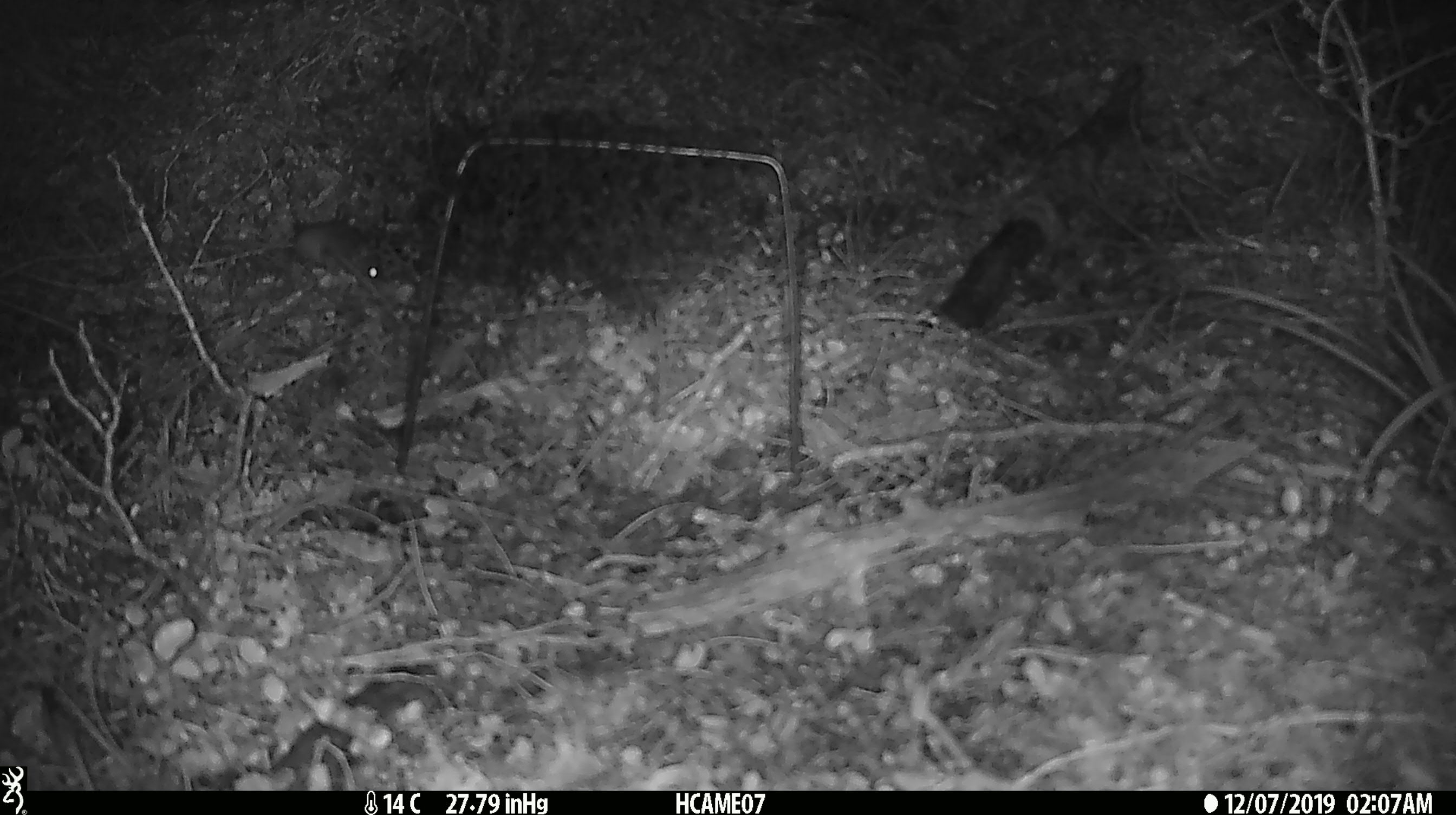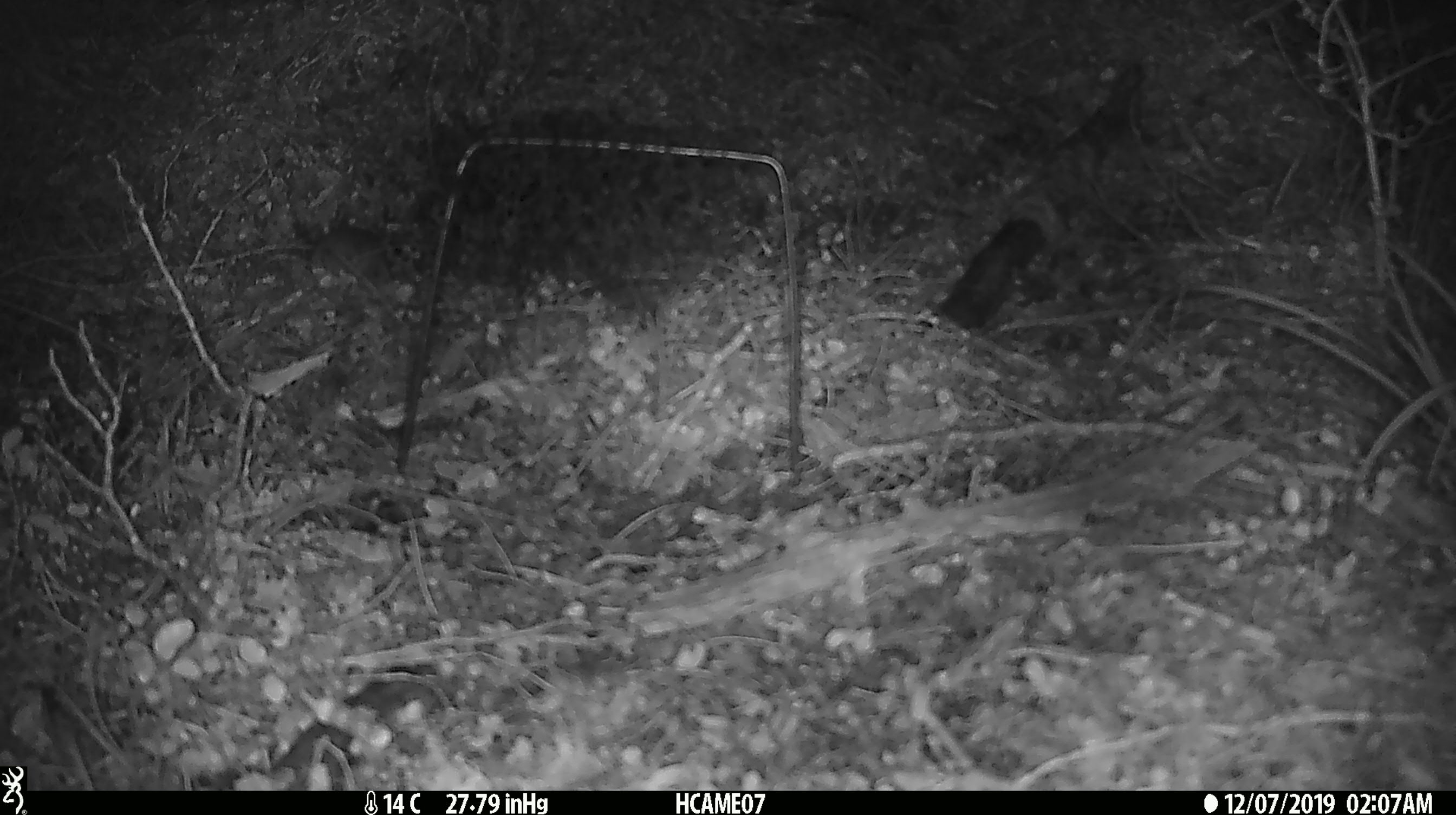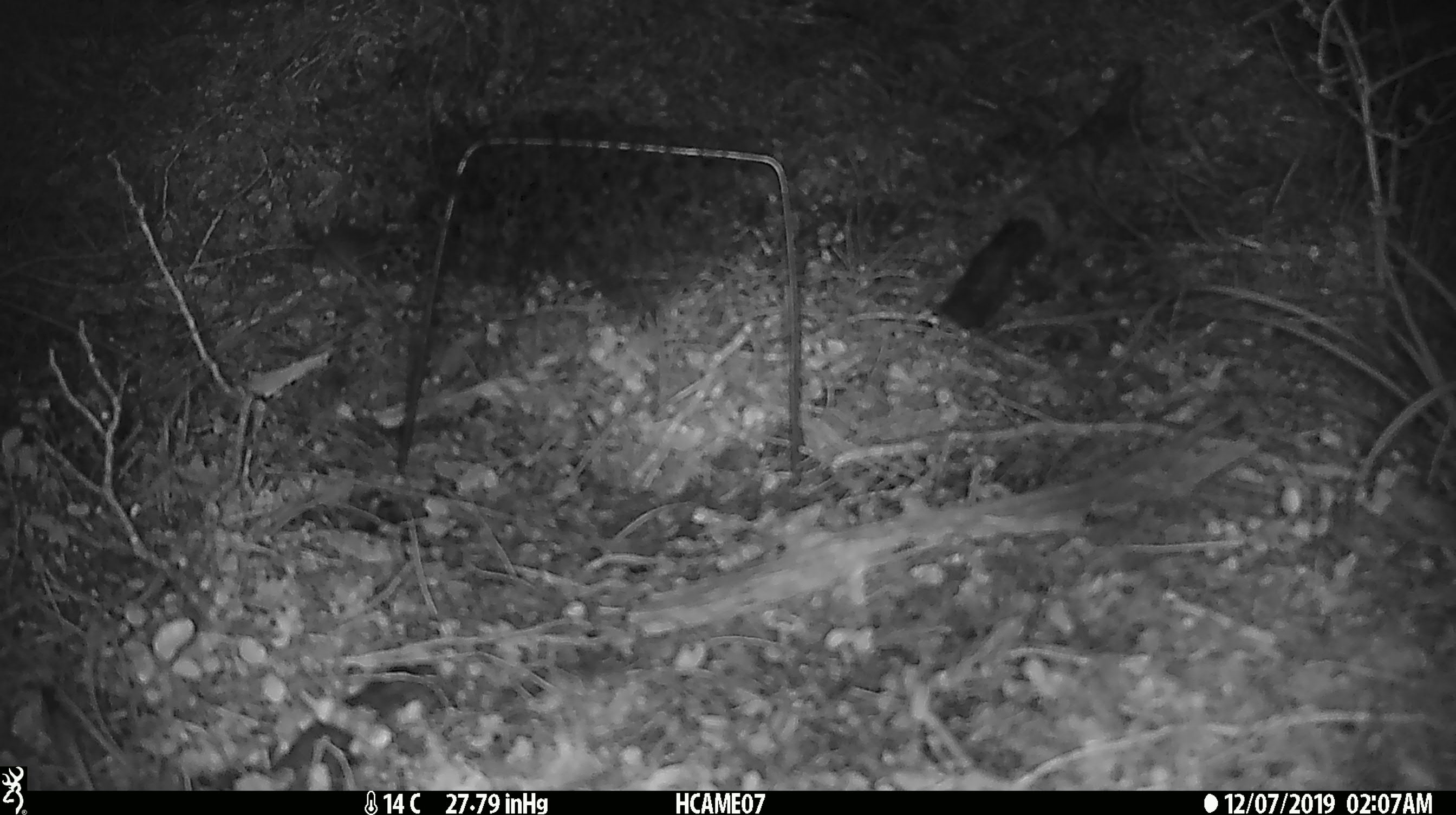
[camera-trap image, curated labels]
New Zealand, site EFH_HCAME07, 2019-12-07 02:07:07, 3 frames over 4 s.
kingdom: Animalia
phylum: Chordata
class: Mammalia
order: Rodentia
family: Muridae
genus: Mus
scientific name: Mus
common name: mouse